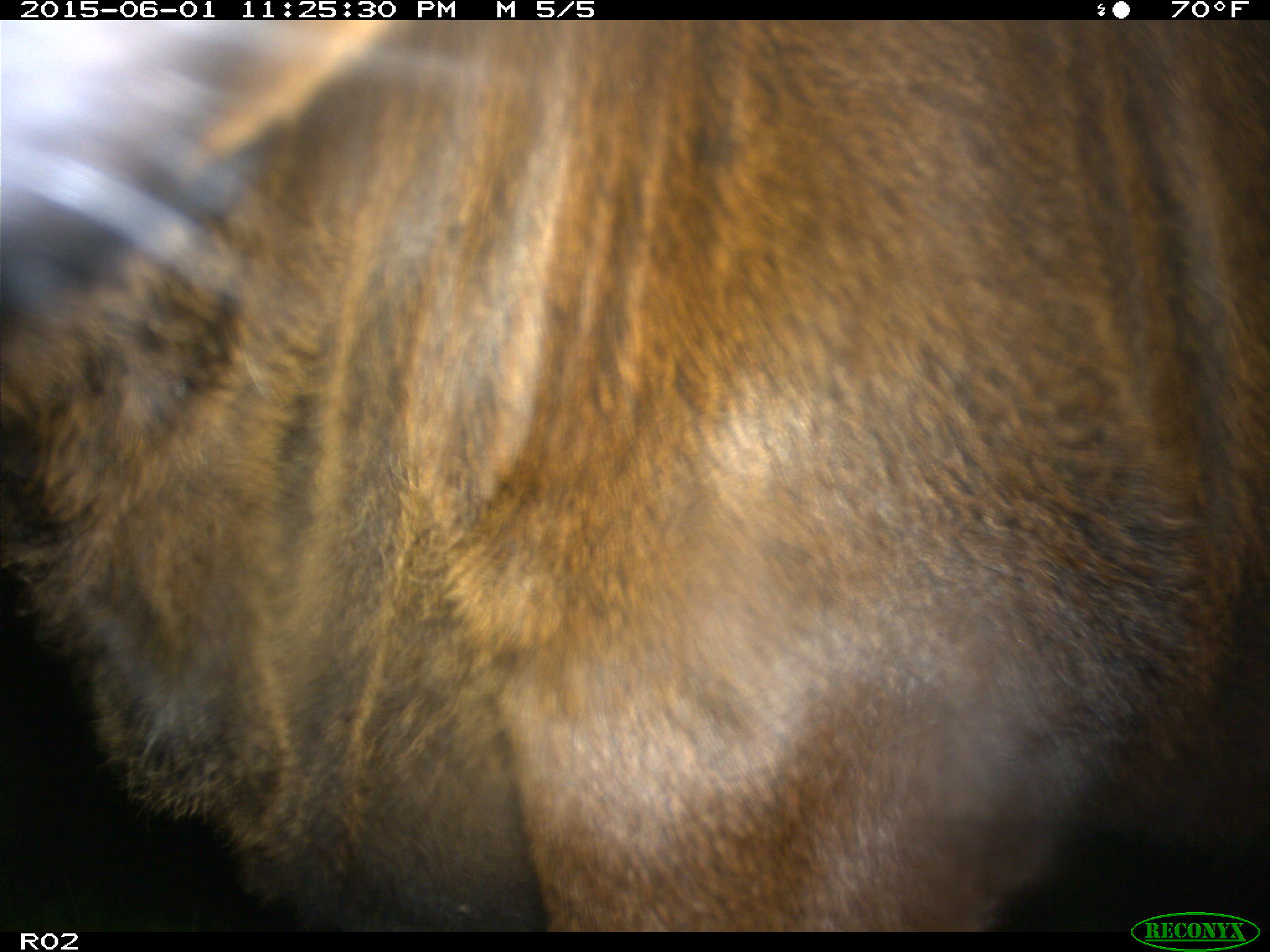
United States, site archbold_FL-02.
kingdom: Animalia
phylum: Chordata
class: Mammalia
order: Artiodactyla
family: Bovidae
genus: Bos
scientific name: Bos taurus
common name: domestic cow